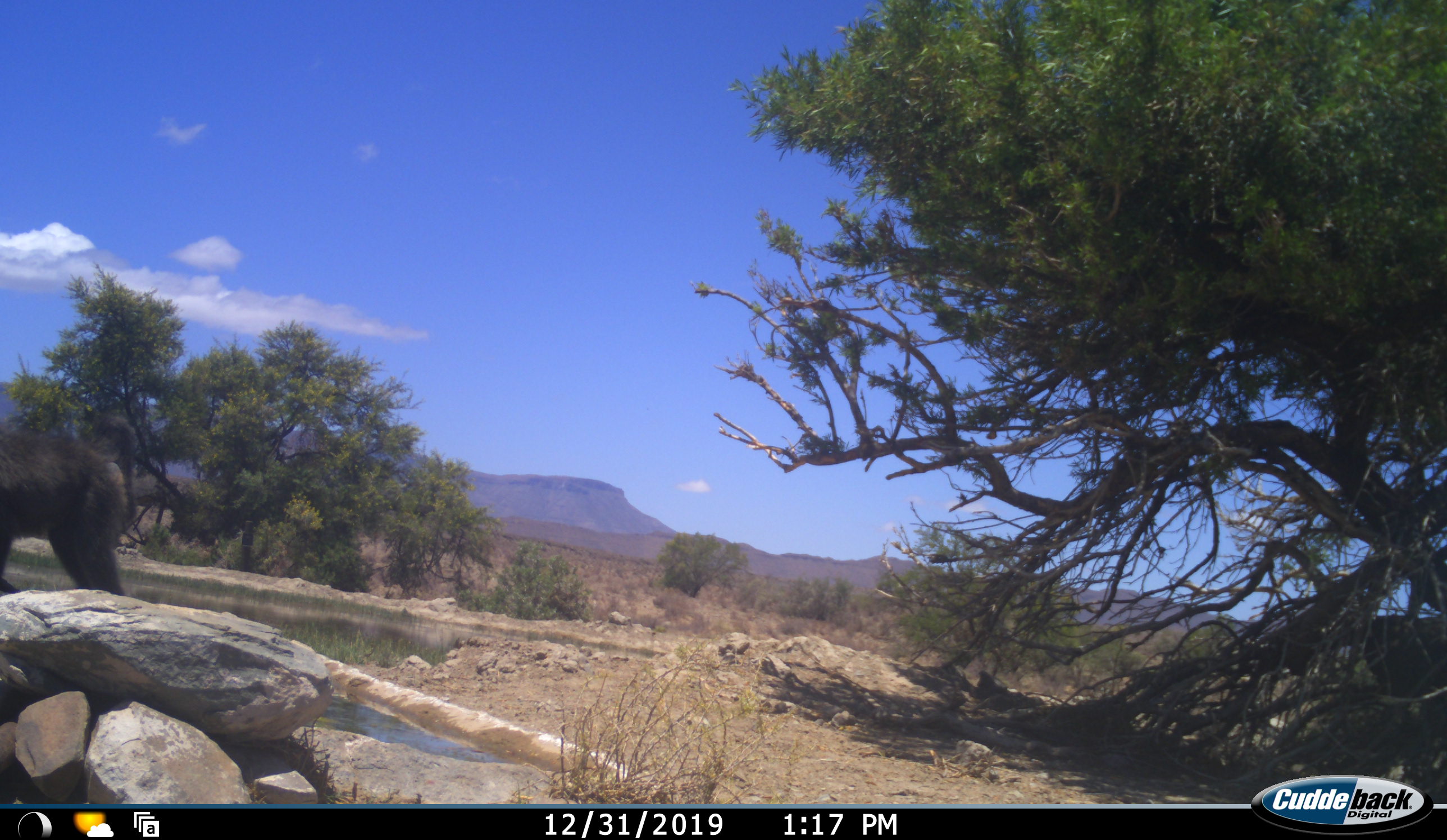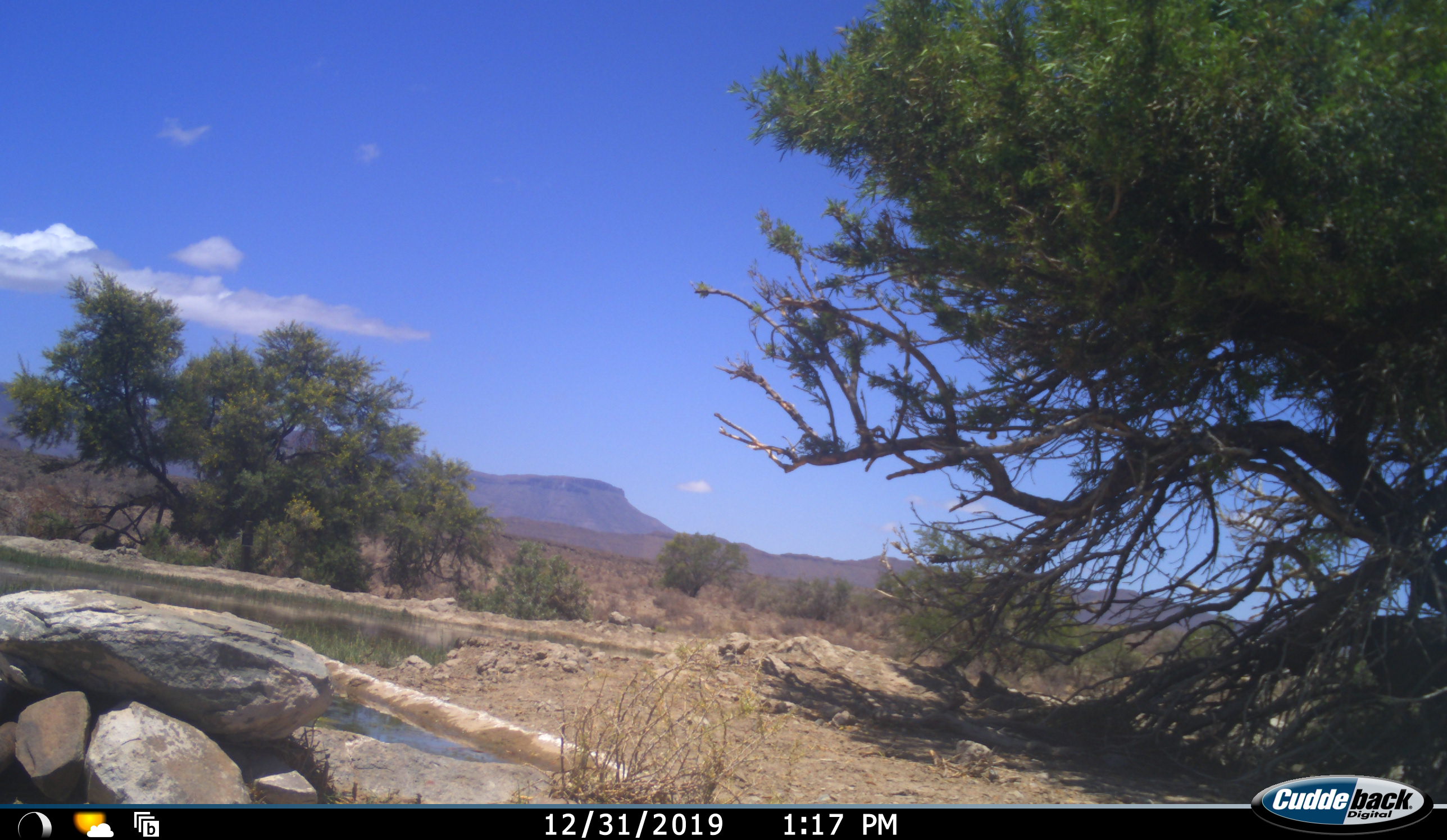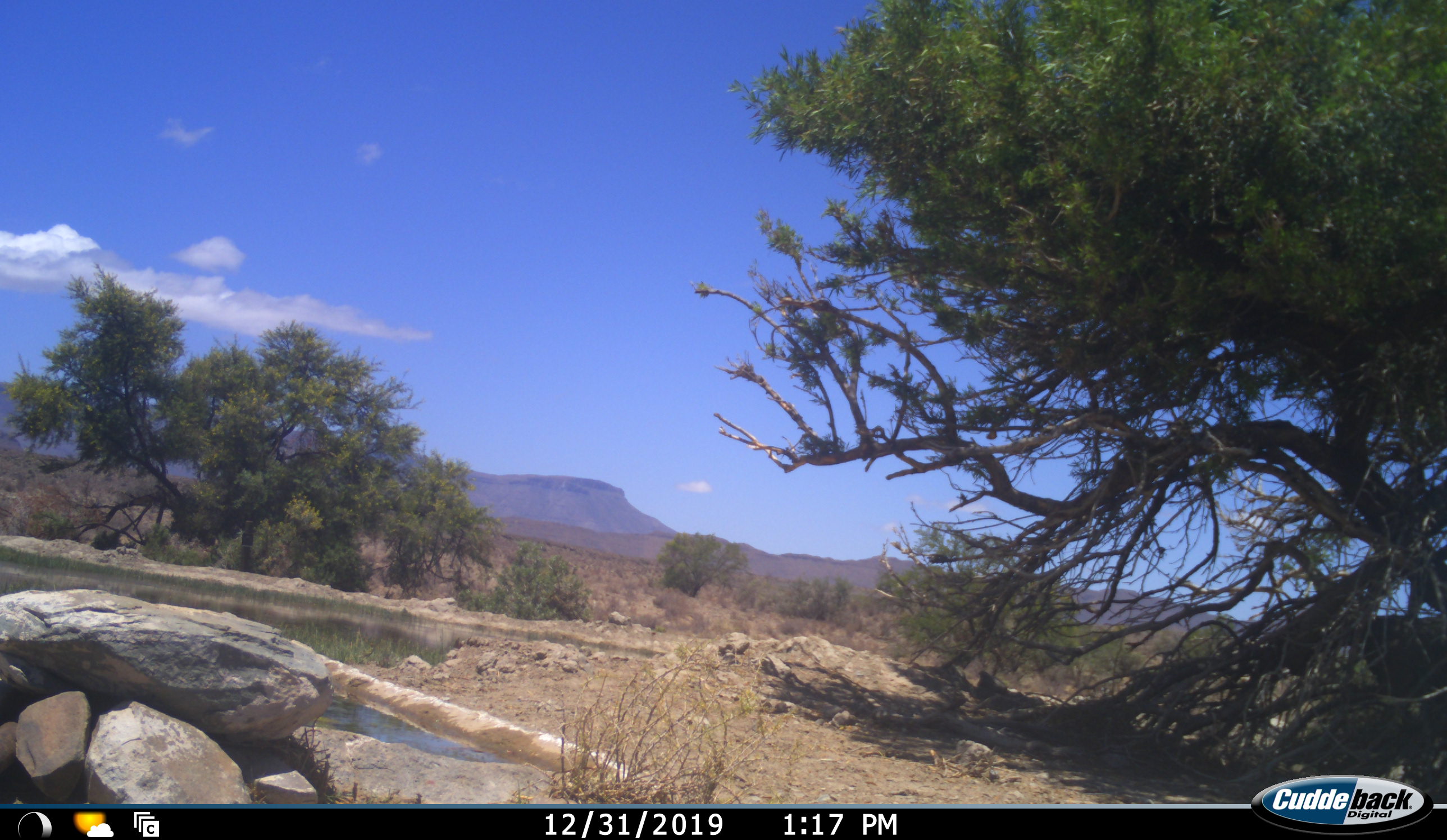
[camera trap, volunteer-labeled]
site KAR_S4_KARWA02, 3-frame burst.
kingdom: Animalia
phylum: Chordata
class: Mammalia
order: Primates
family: Cercopithecidae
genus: Papio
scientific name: Papio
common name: baboon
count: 1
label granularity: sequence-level